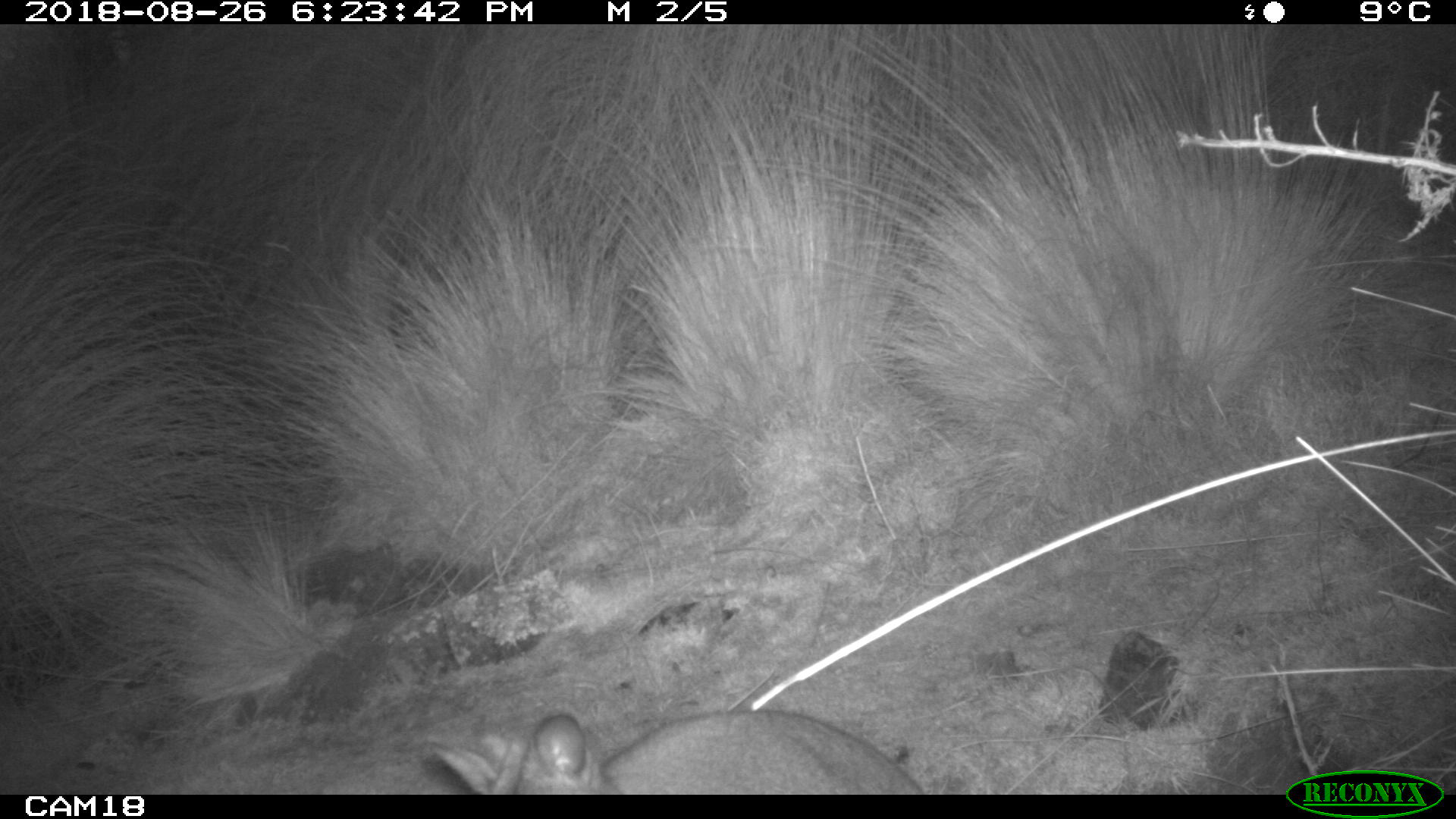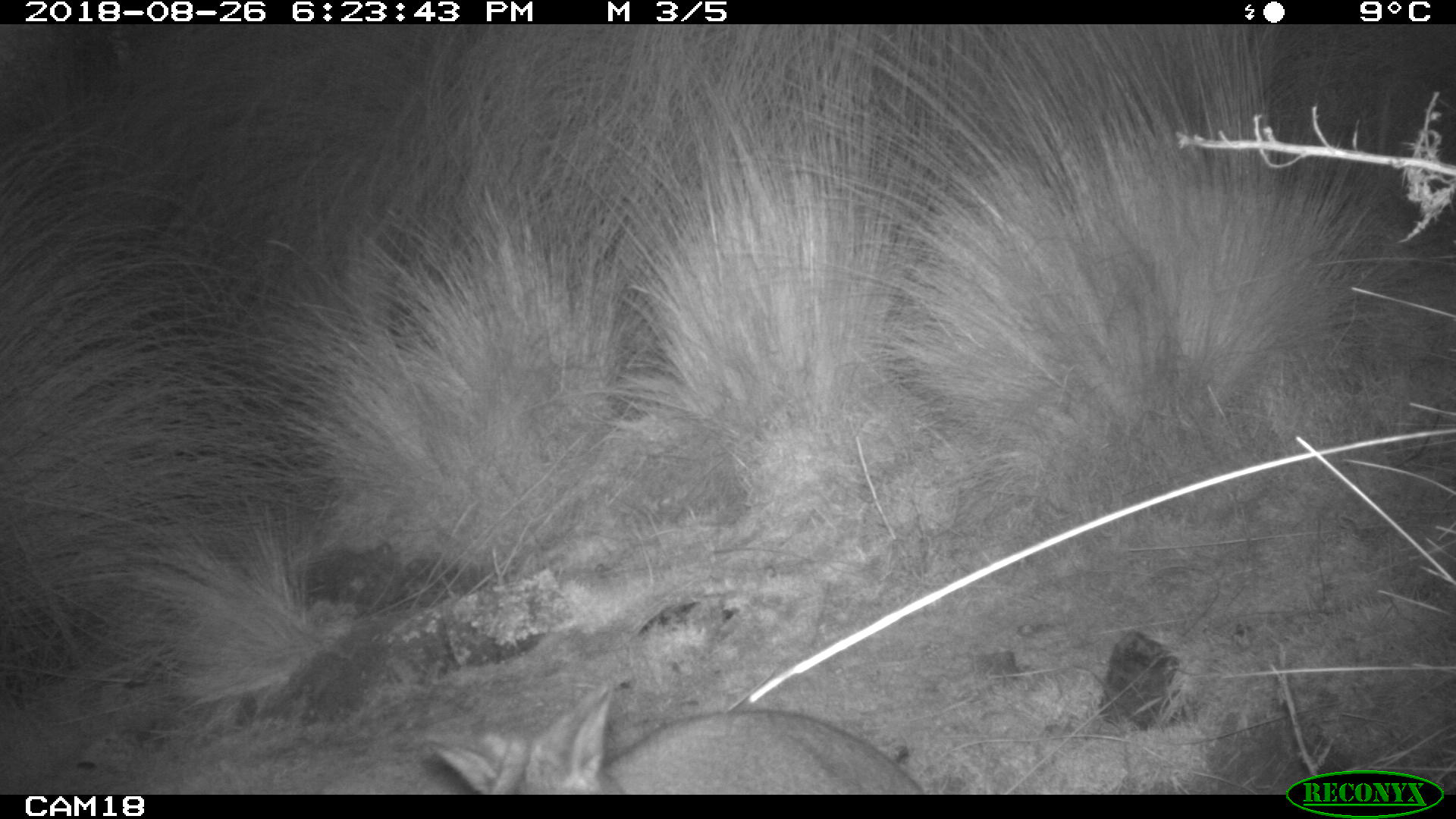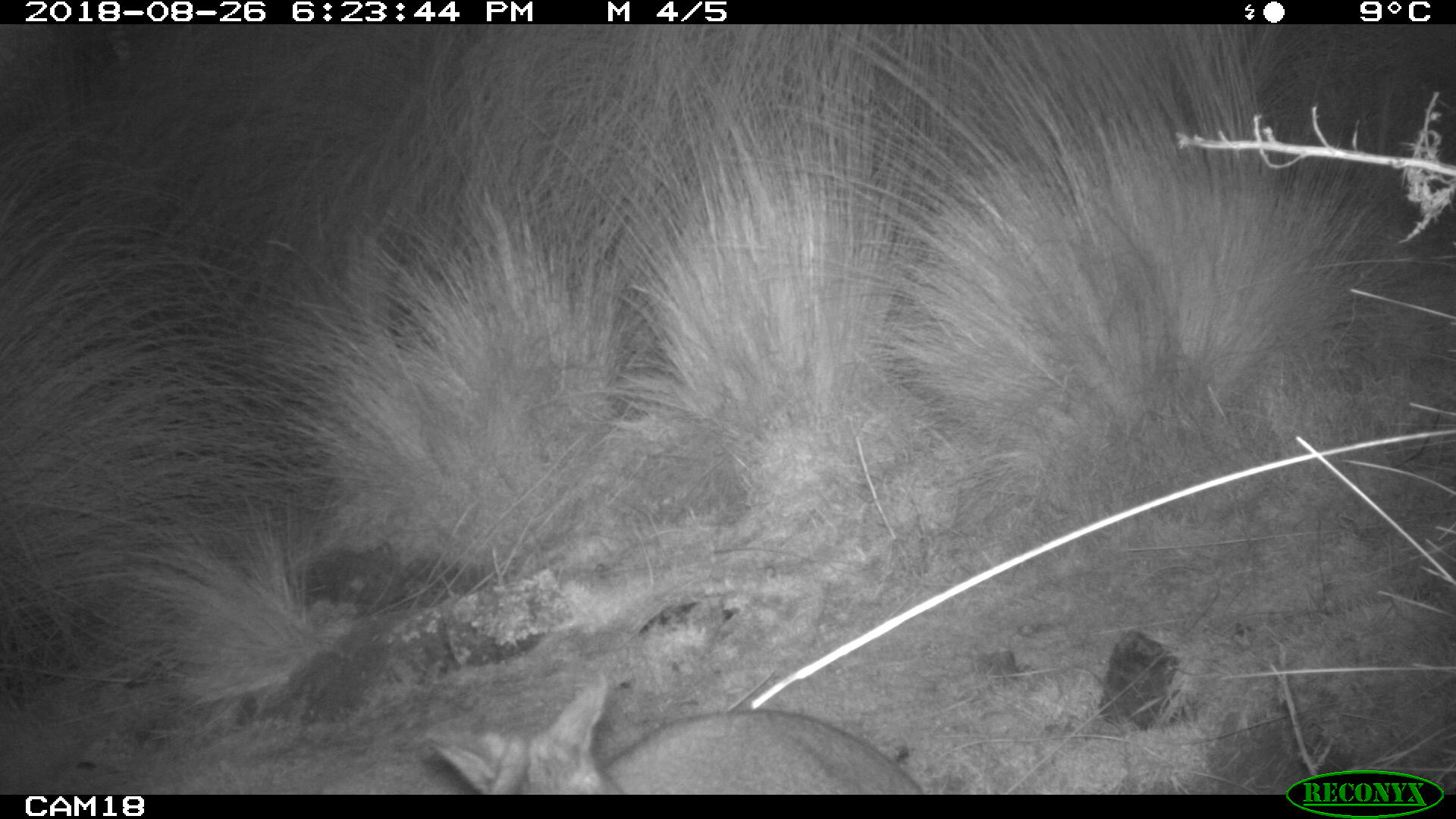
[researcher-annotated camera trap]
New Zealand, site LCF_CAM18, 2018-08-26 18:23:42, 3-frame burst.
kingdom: Animalia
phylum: Chordata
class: Mammalia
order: Diprotodontia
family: Macropodidae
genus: Notamacropus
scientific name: Notamacropus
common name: wallaby